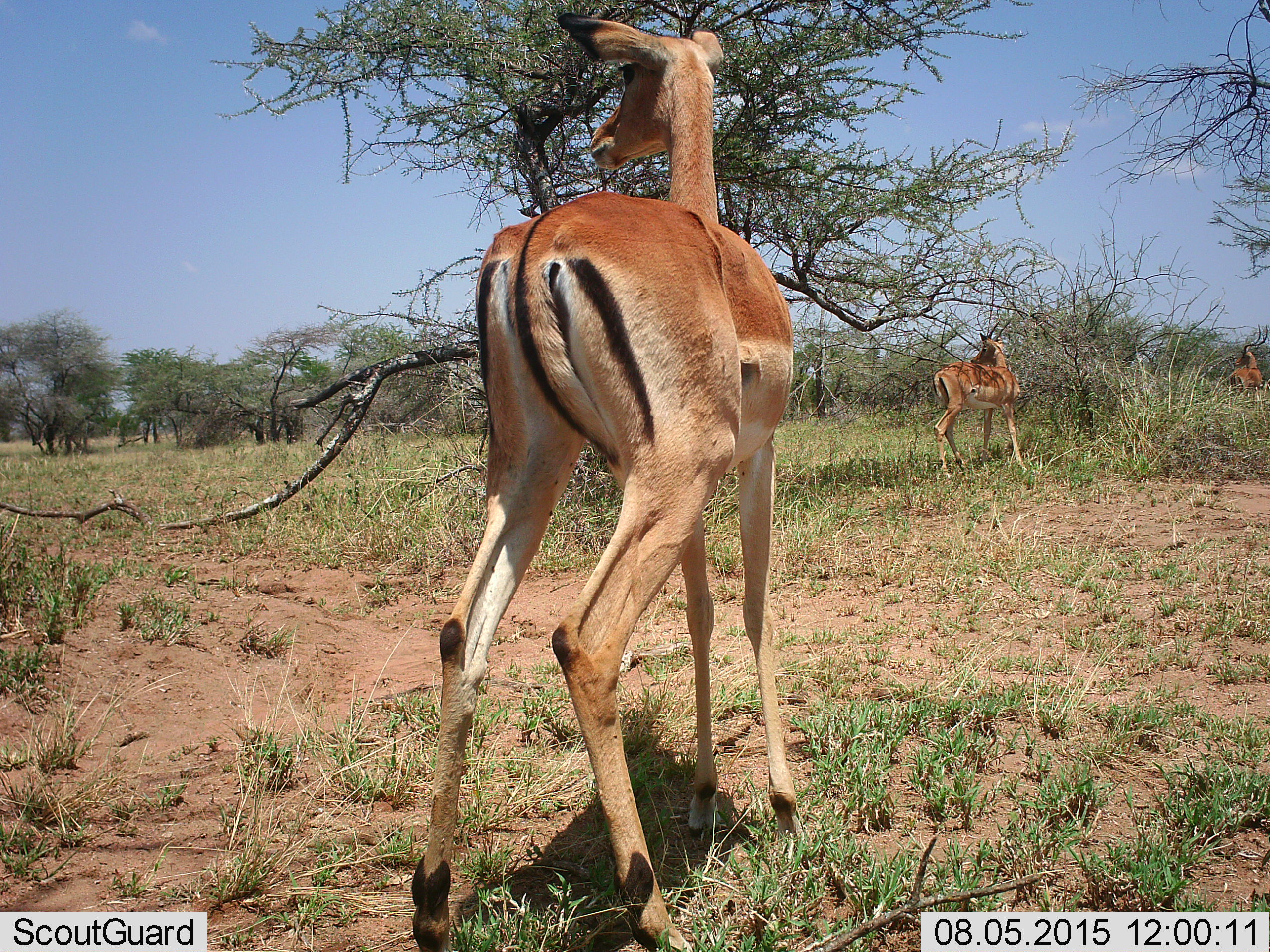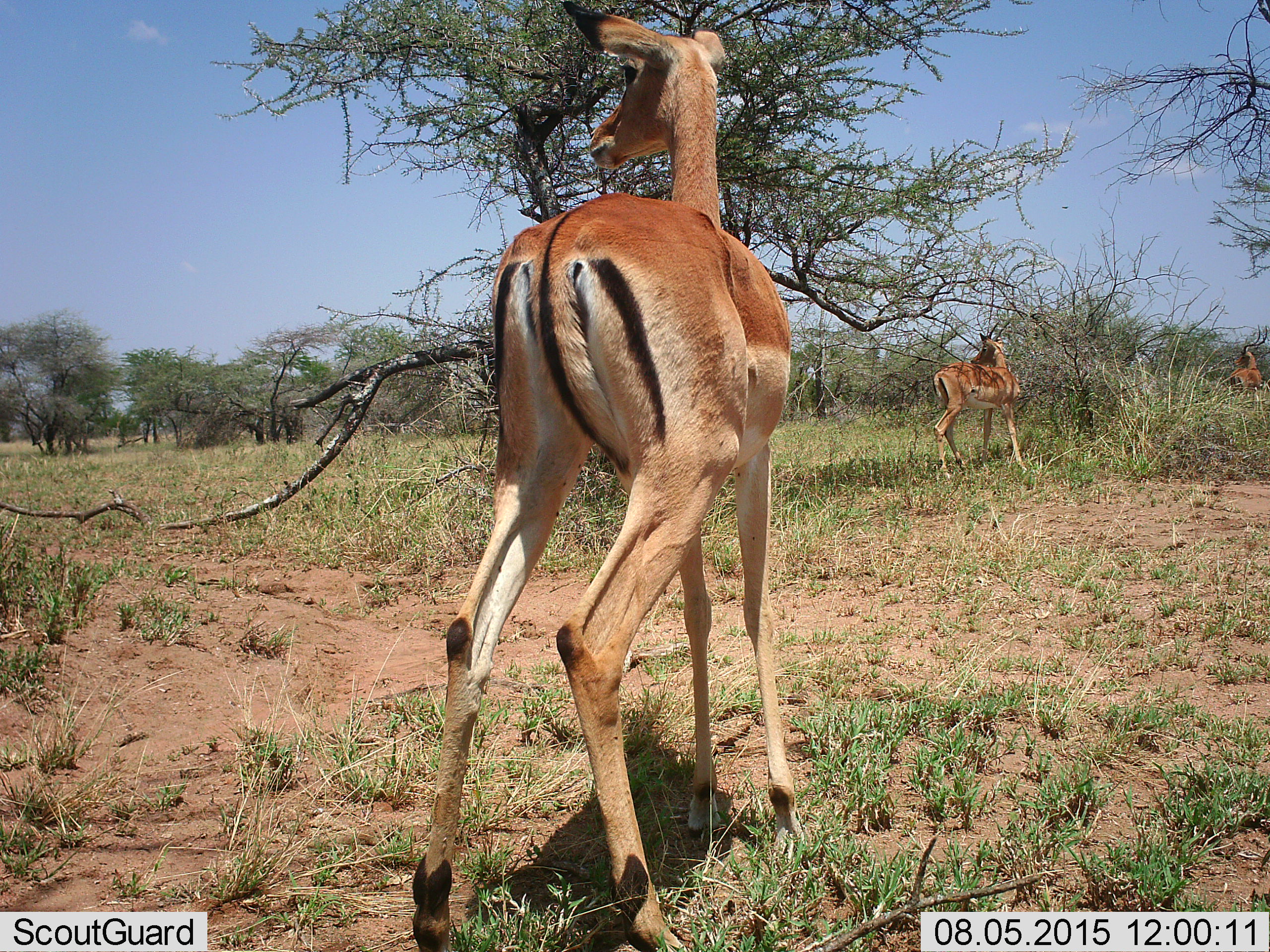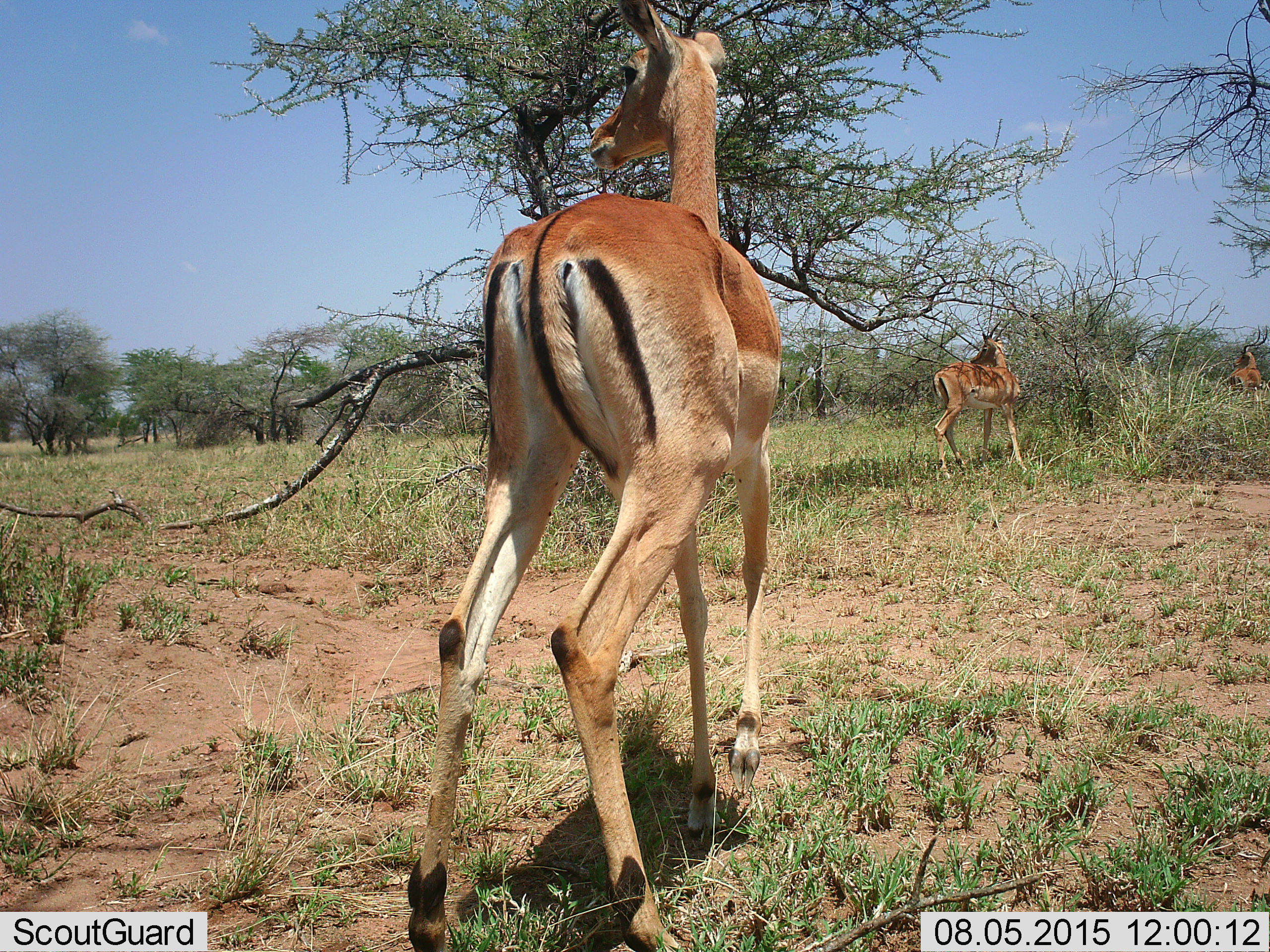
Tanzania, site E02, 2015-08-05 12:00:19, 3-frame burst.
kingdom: Animalia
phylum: Chordata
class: Mammalia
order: Artiodactyla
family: Bovidae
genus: Nanger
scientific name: Nanger granti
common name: grant's gazelle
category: gazellegrants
Gazellegrants (grant's gazelle) (Nanger granti), count 3. Behavior (volunteer vote fractions): standing 71%, resting 0%, moving 29%, interacting 0%. Young present (vote fraction): 0%. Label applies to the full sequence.